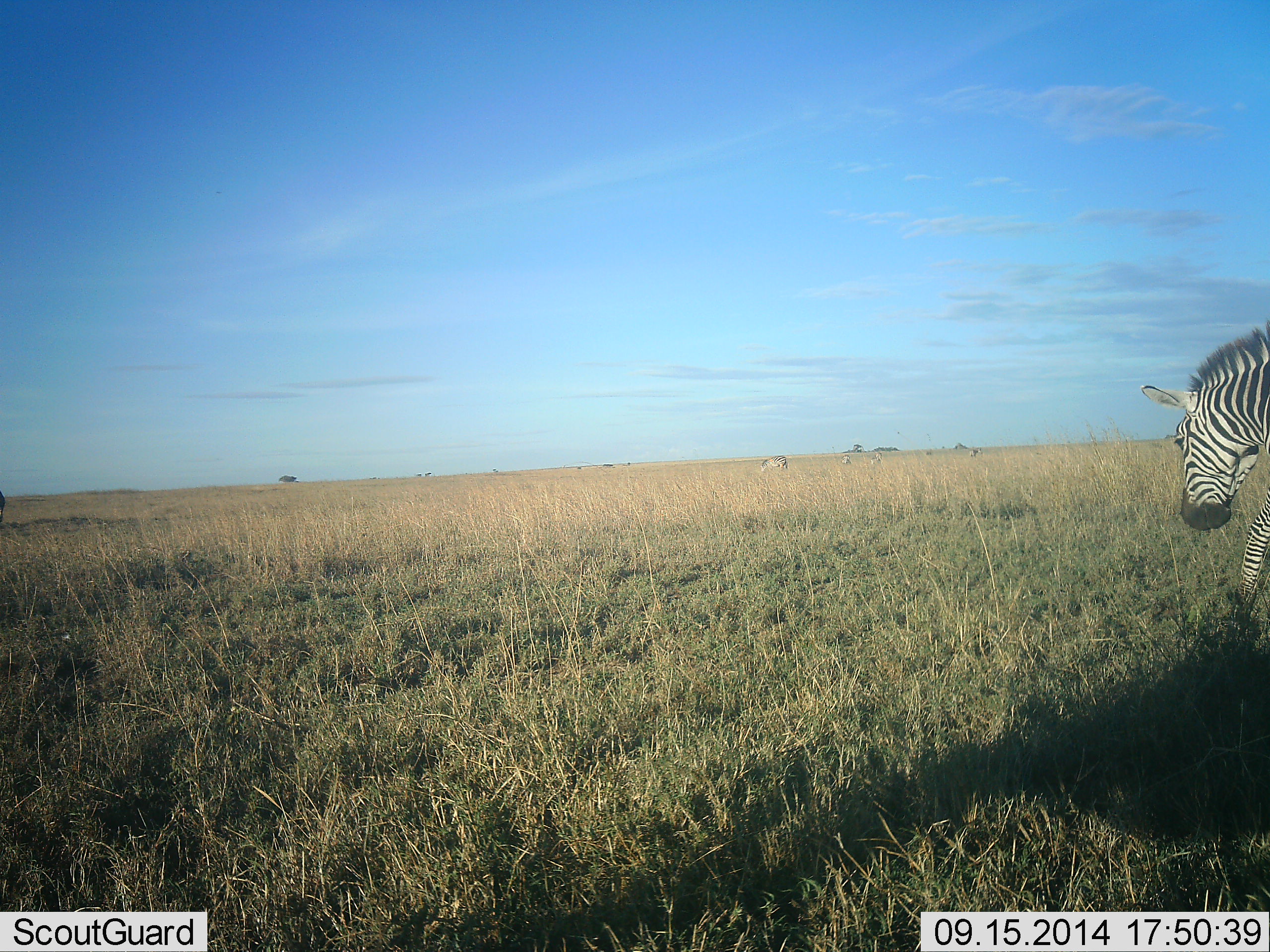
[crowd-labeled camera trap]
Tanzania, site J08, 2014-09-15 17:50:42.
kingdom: Animalia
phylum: Chordata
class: Mammalia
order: Perissodactyla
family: Equidae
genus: Equus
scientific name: Equus quagga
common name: plains zebra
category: zebra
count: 2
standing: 60%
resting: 10%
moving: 40%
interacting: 0%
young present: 0%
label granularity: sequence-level